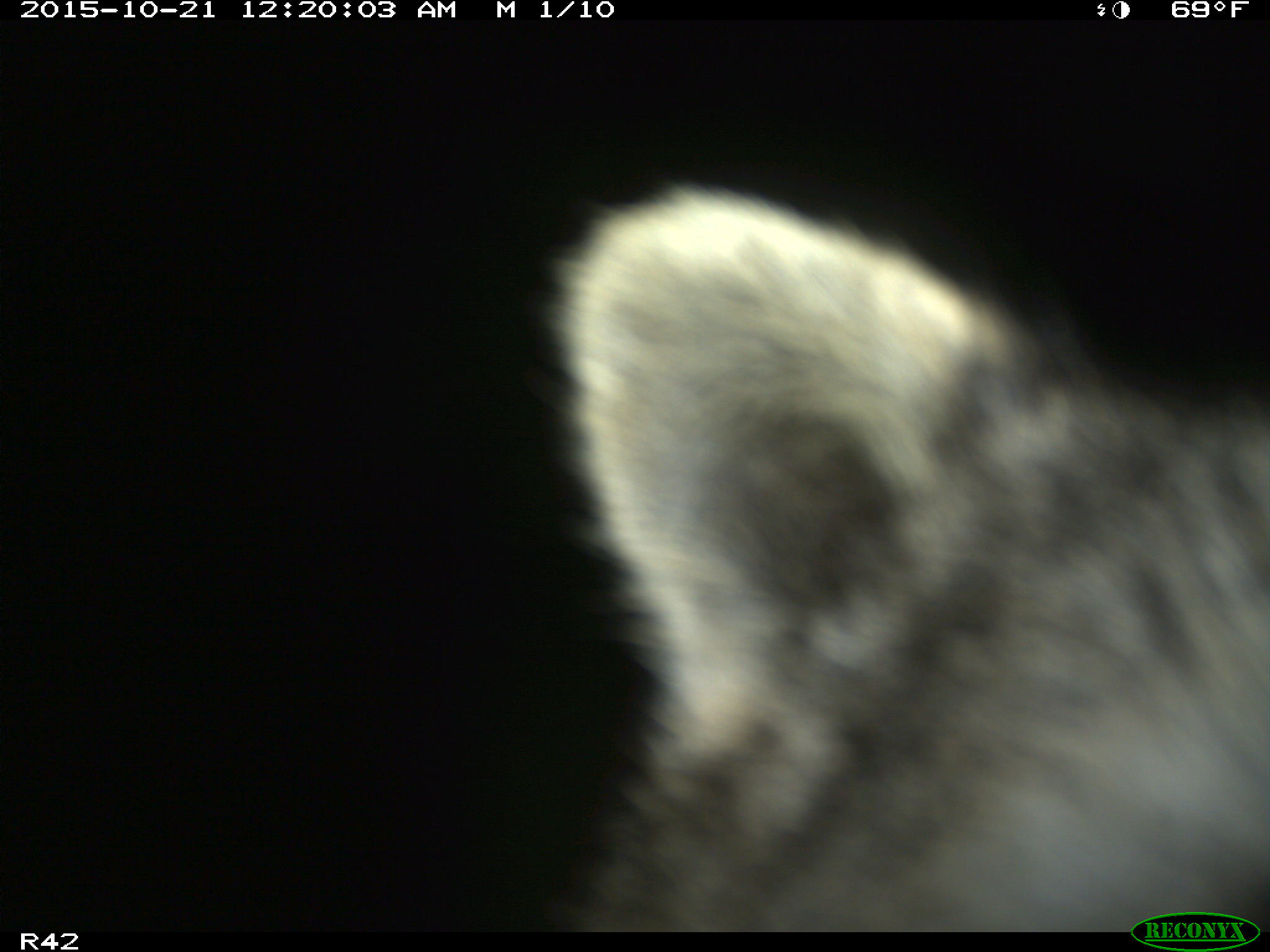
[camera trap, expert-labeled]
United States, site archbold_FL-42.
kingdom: Animalia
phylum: Chordata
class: Mammalia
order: Carnivora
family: Procyonidae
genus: Procyon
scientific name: Procyon lotor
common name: common raccoon